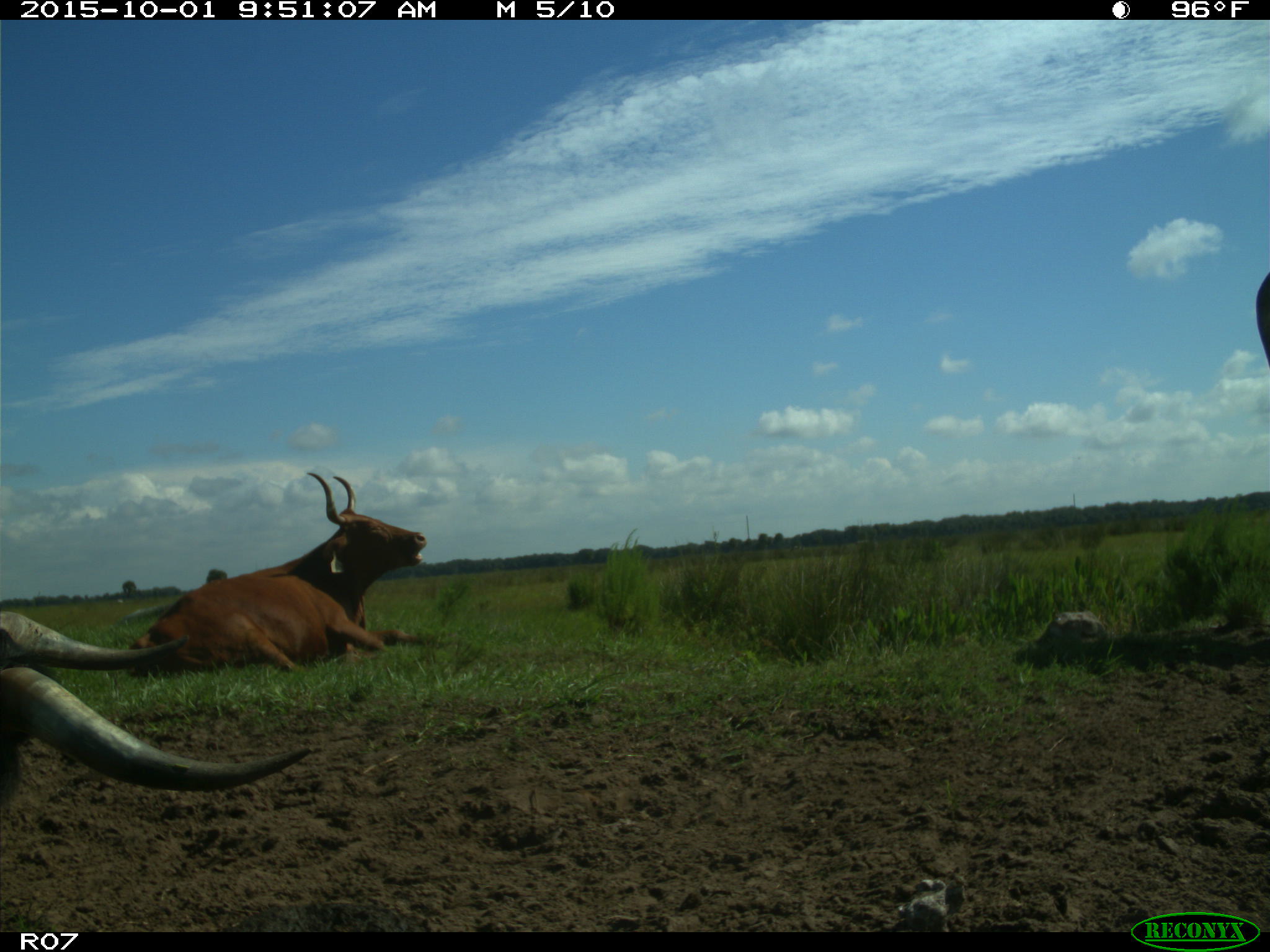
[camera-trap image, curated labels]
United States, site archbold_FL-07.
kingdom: Animalia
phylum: Chordata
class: Mammalia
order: Artiodactyla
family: Bovidae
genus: Bos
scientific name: Bos taurus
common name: domestic cow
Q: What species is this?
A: Bos taurus (domestic cow).